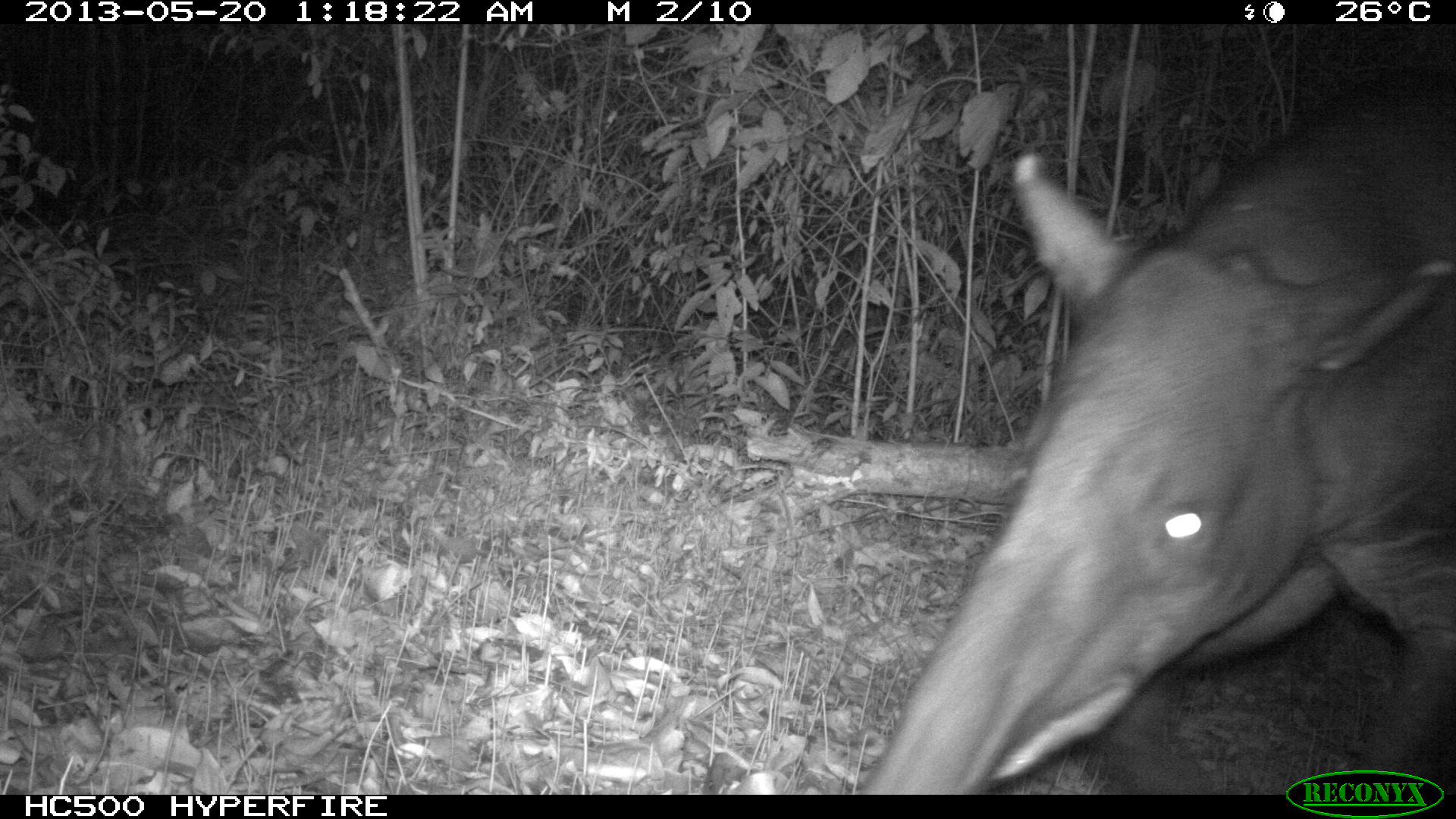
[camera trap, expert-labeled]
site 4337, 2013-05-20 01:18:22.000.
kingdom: Animalia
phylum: Chordata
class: Mammalia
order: Perissodactyla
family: Tapiridae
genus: Tapirus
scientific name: Tapirus bairdii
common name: baird's tapir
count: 1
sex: female